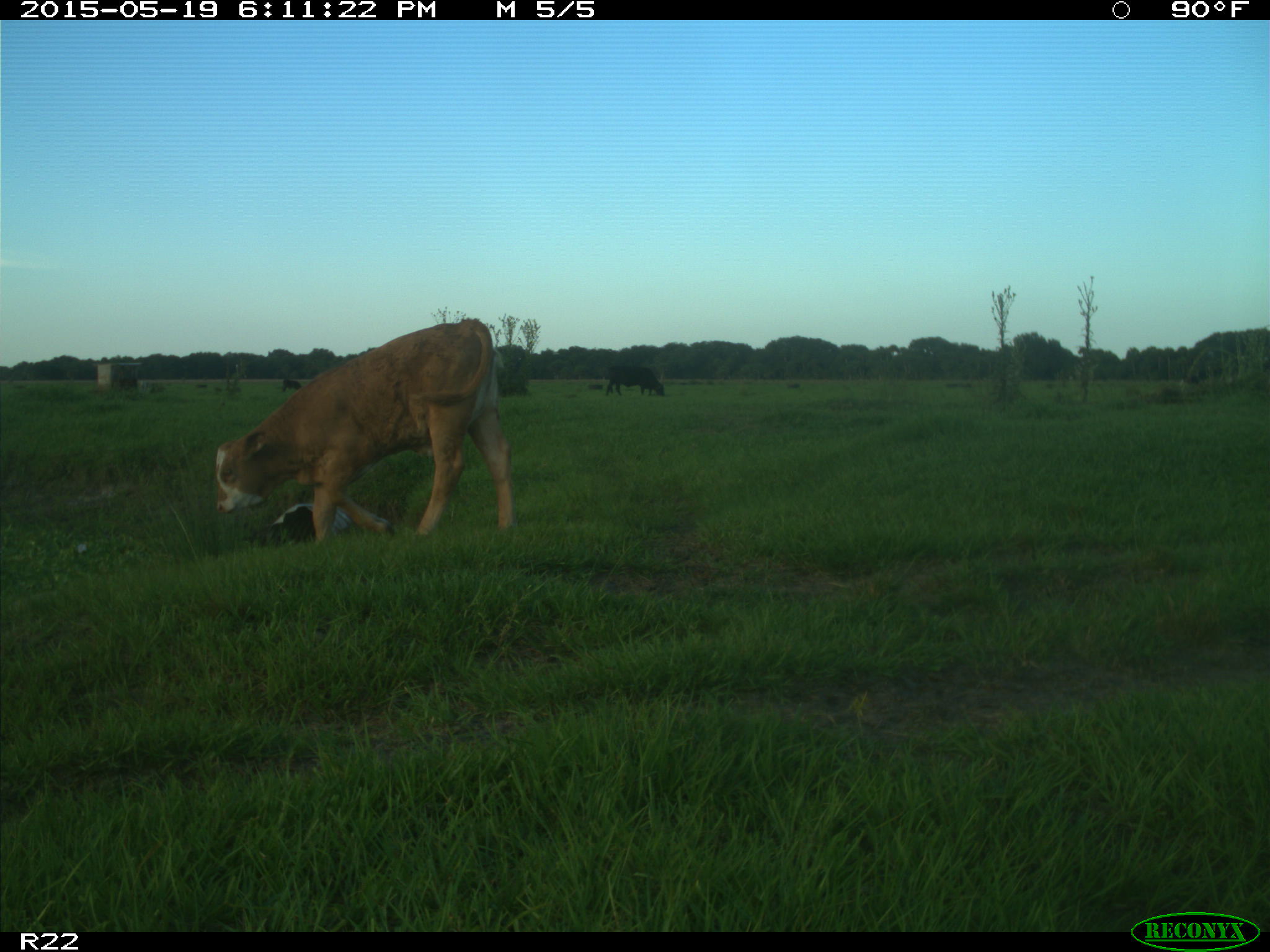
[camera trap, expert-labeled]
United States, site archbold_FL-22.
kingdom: Animalia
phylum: Chordata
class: Mammalia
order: Artiodactyla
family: Bovidae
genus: Bos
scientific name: Bos taurus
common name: domestic cow